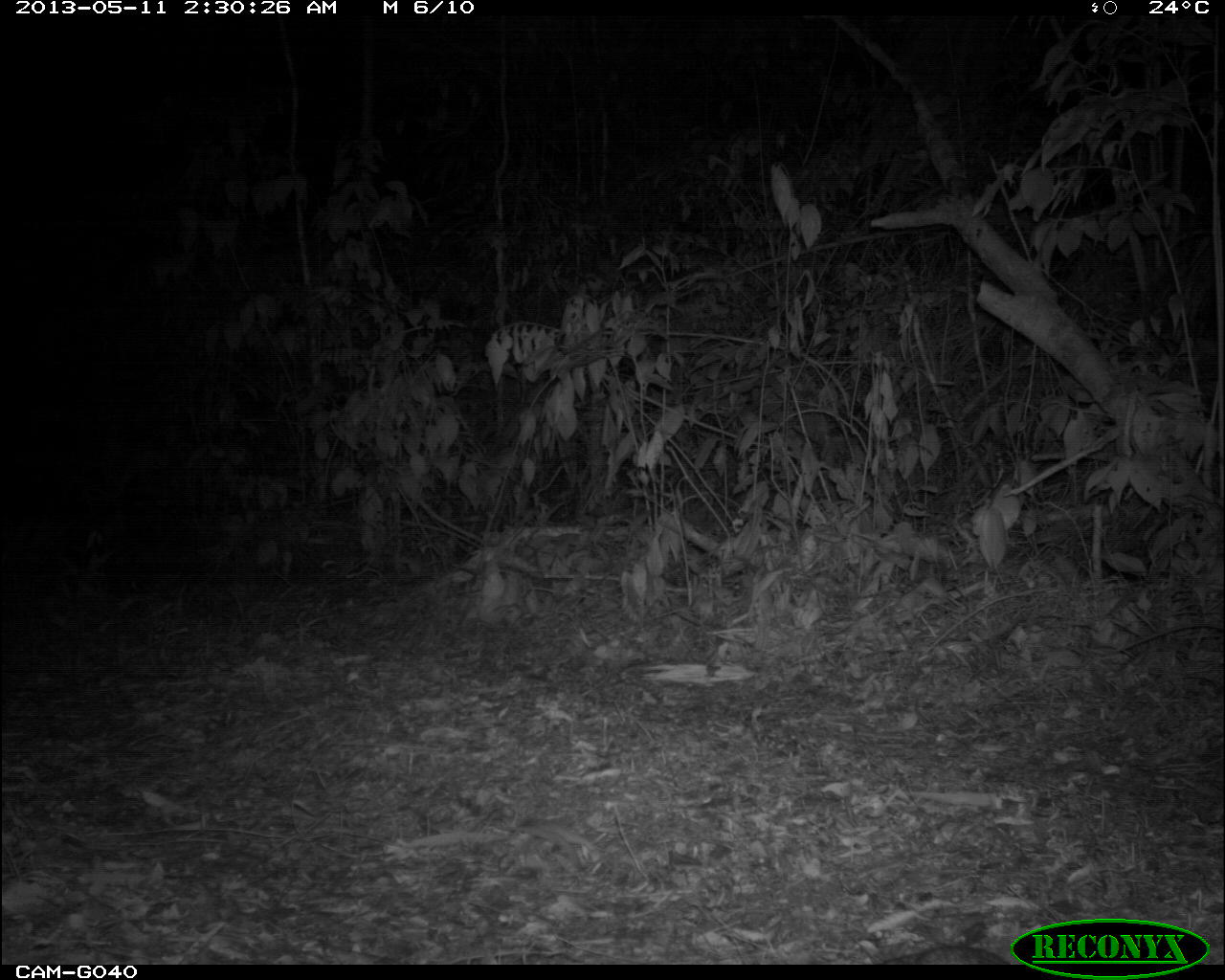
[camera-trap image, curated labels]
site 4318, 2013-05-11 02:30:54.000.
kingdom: Animalia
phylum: Chordata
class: Mammalia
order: Carnivora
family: Canidae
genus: Urocyon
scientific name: Urocyon cinereoargenteus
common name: gray fox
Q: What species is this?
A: Urocyon cinereoargenteus (gray fox).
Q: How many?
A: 1.